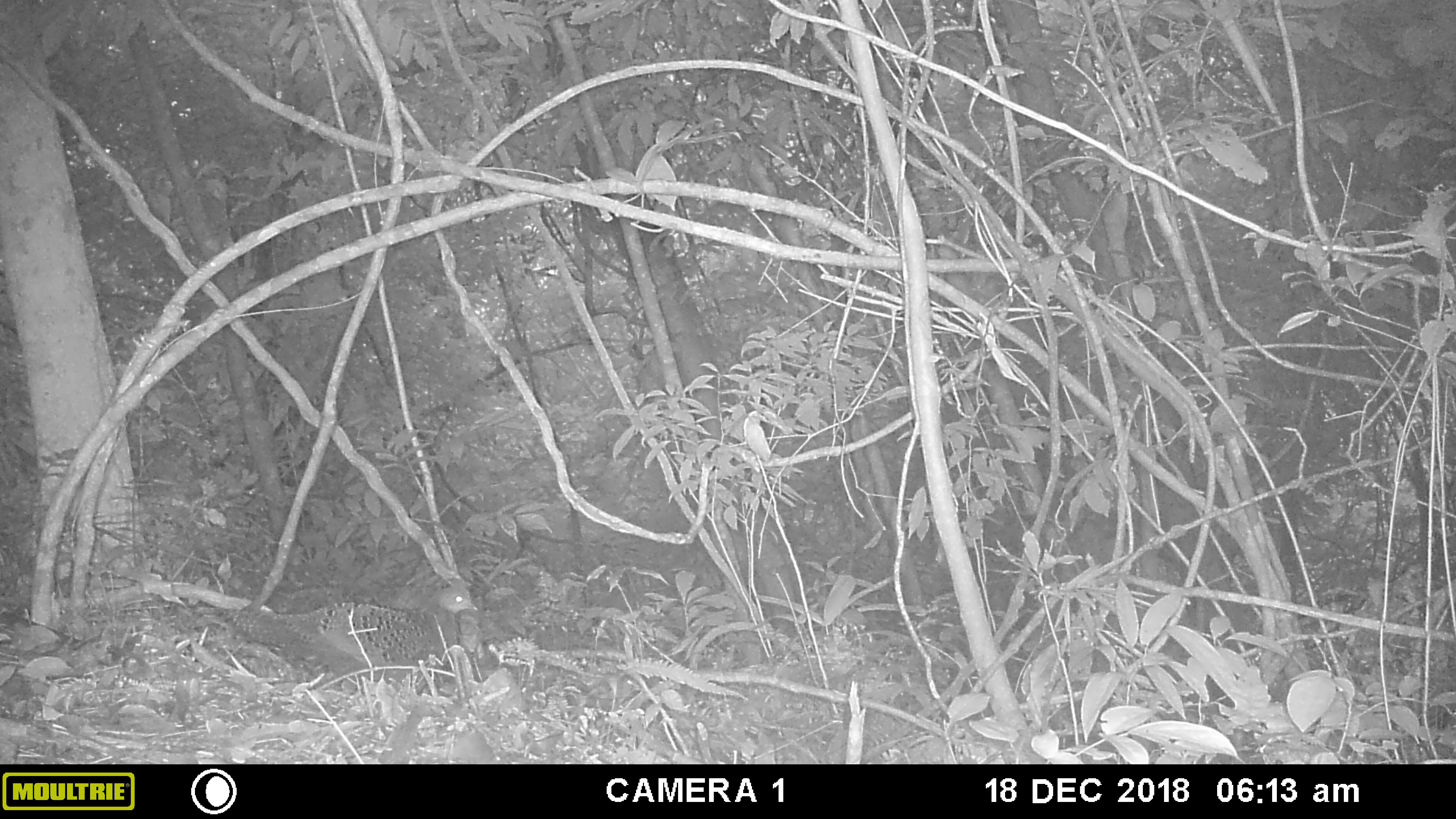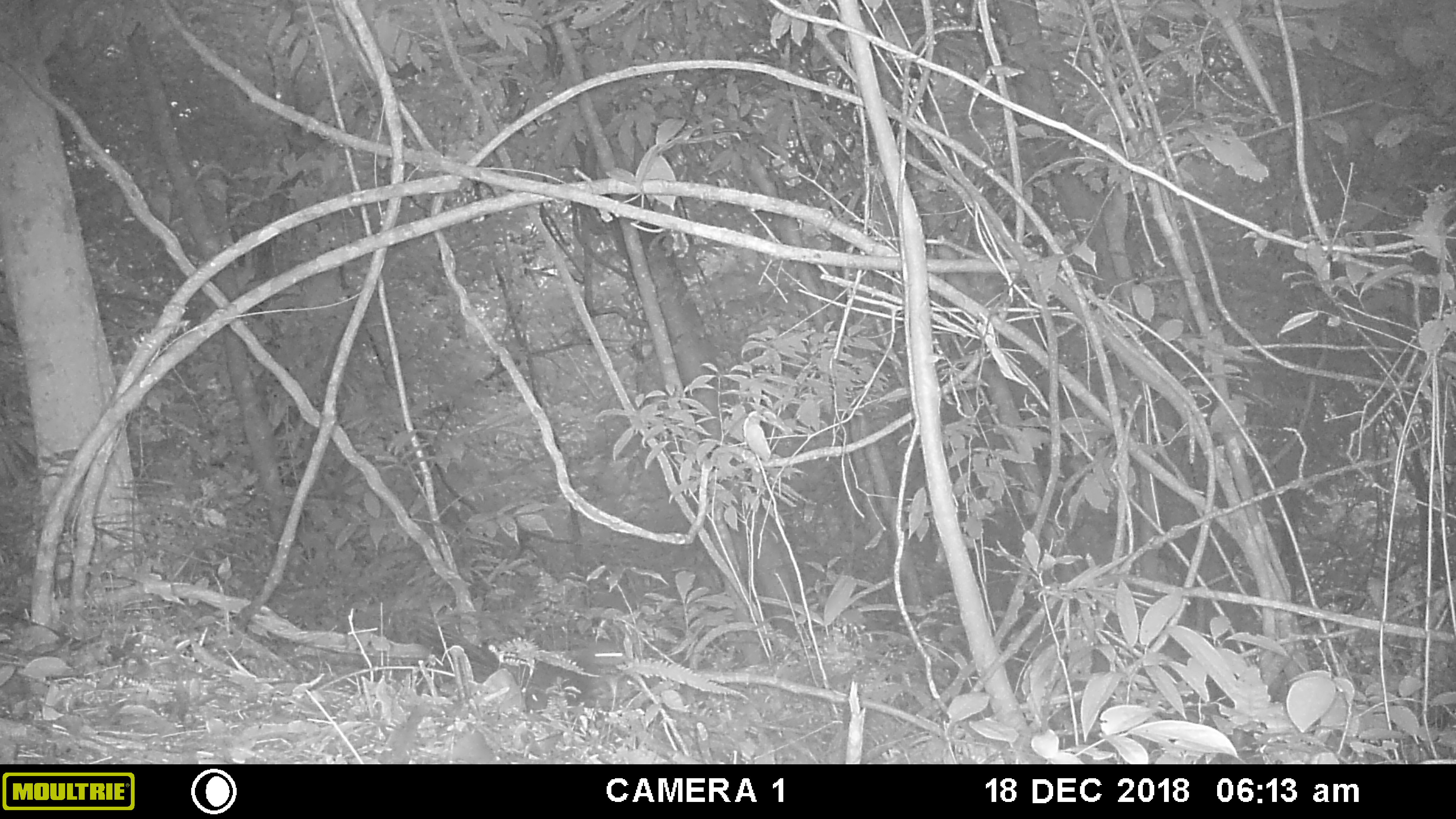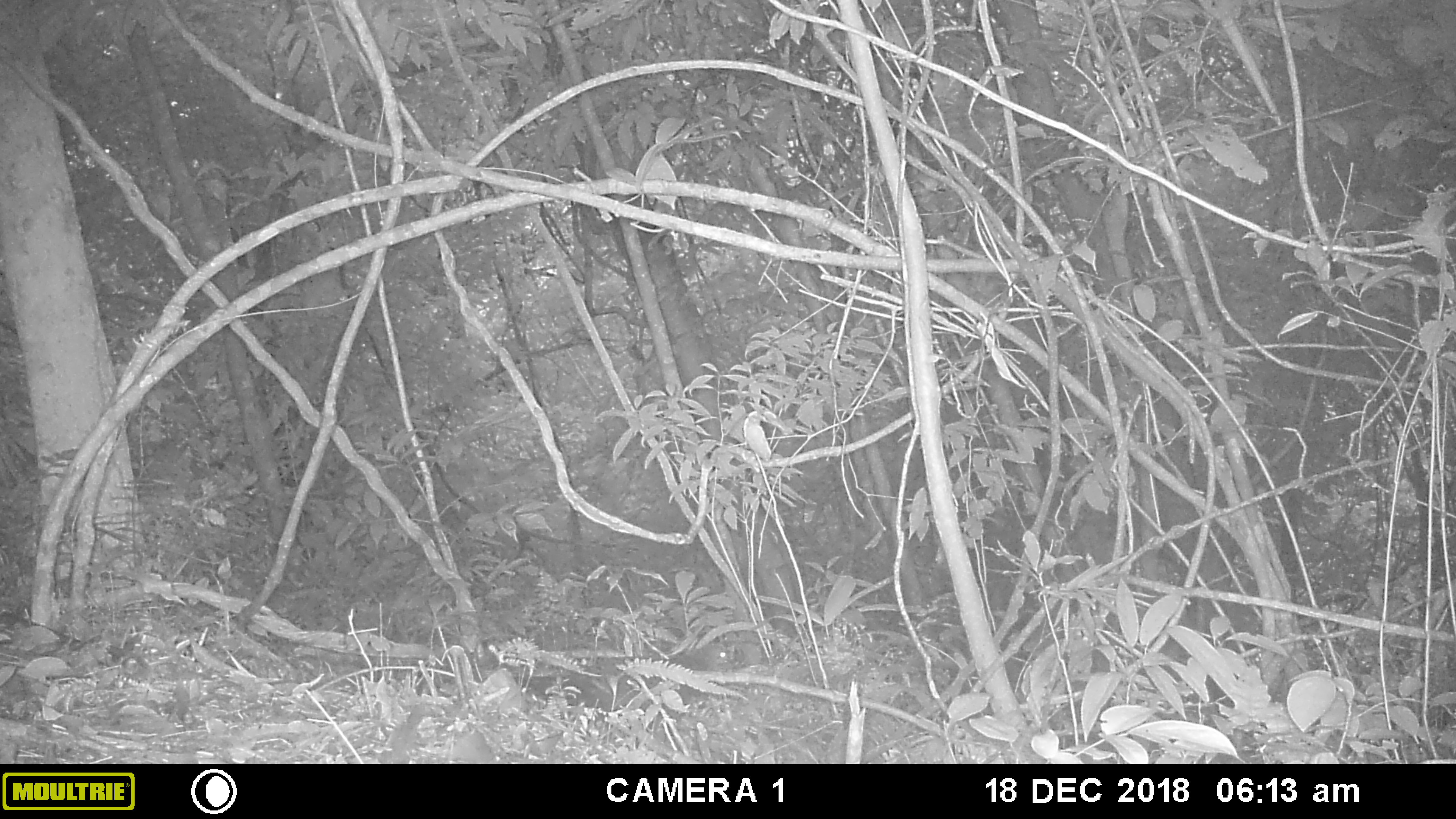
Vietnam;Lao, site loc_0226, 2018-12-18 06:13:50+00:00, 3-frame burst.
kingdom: Animalia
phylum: Chordata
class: Aves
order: Galliformes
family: Phasianidae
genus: Polyplectron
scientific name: Polyplectron bicalcaratum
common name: gray peacock-pheasant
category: grey peacock pheasant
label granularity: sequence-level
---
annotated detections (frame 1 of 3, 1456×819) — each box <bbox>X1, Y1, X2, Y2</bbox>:
grey peacock pheasant: <bbox>221, 583, 478, 687</bbox>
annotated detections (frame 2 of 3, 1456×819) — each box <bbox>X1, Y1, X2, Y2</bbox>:
grey peacock pheasant: <bbox>416, 614, 634, 715</bbox>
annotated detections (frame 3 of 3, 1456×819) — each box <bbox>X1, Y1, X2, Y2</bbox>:
grey peacock pheasant: <bbox>514, 640, 734, 714</bbox>